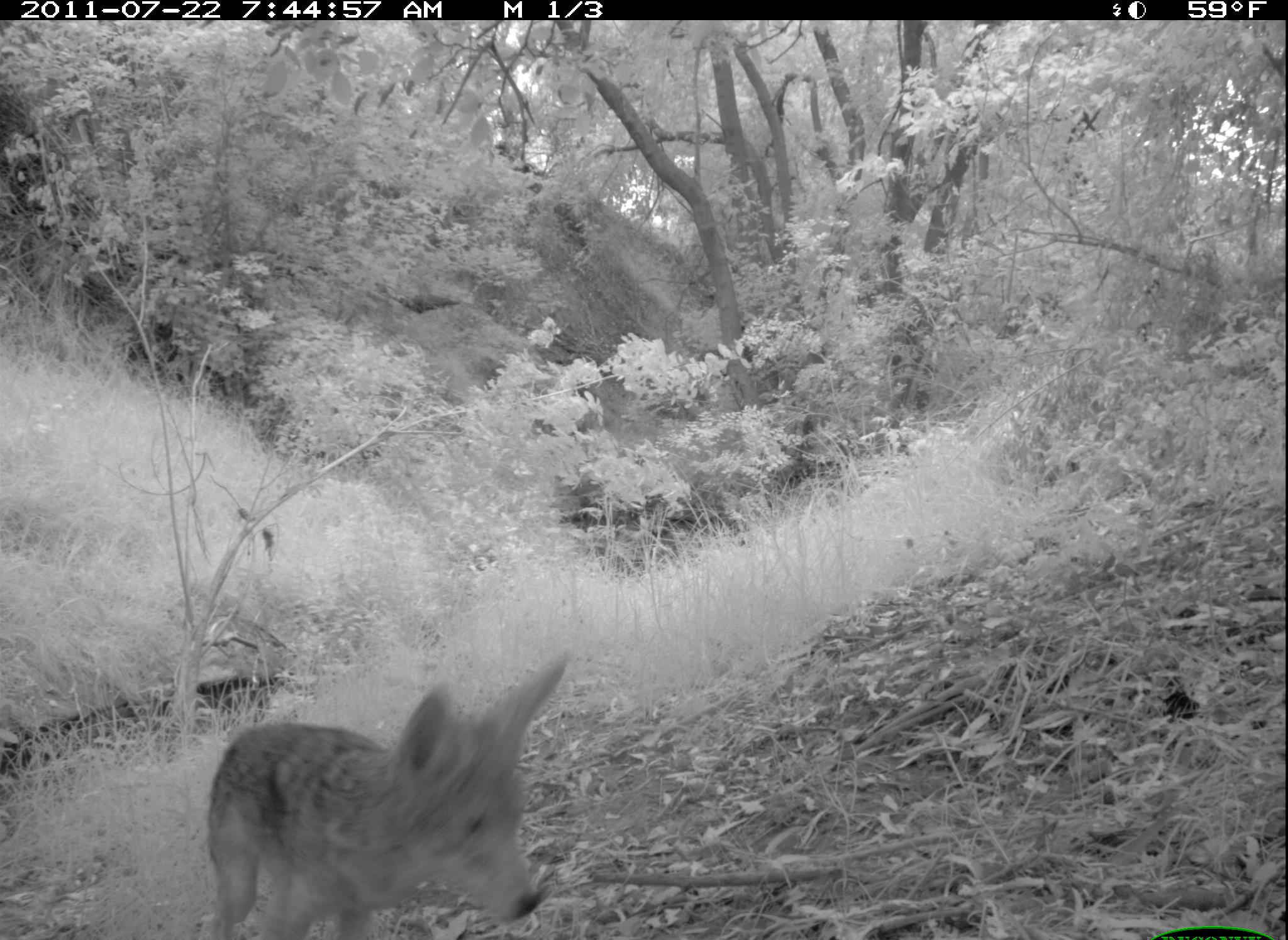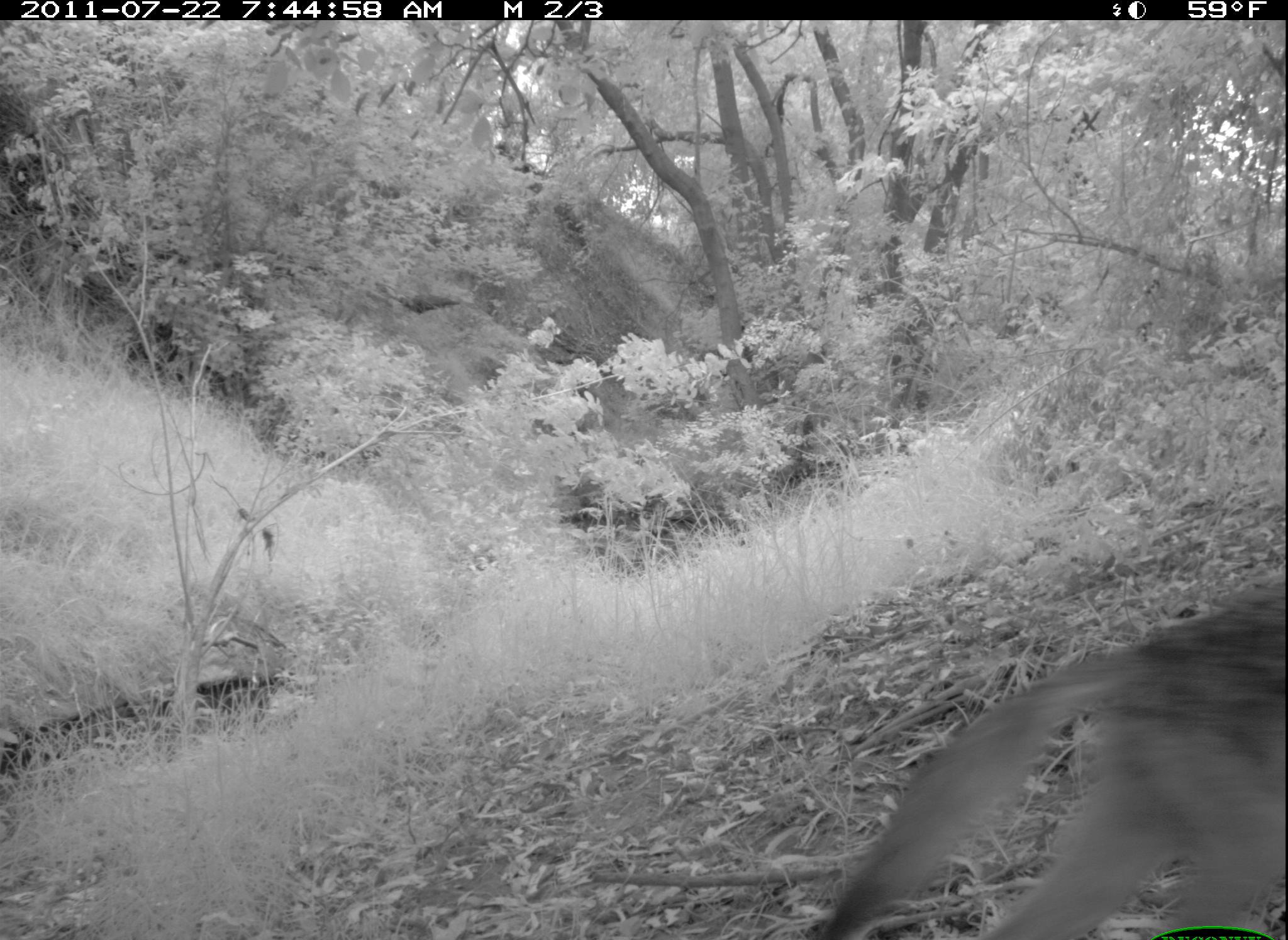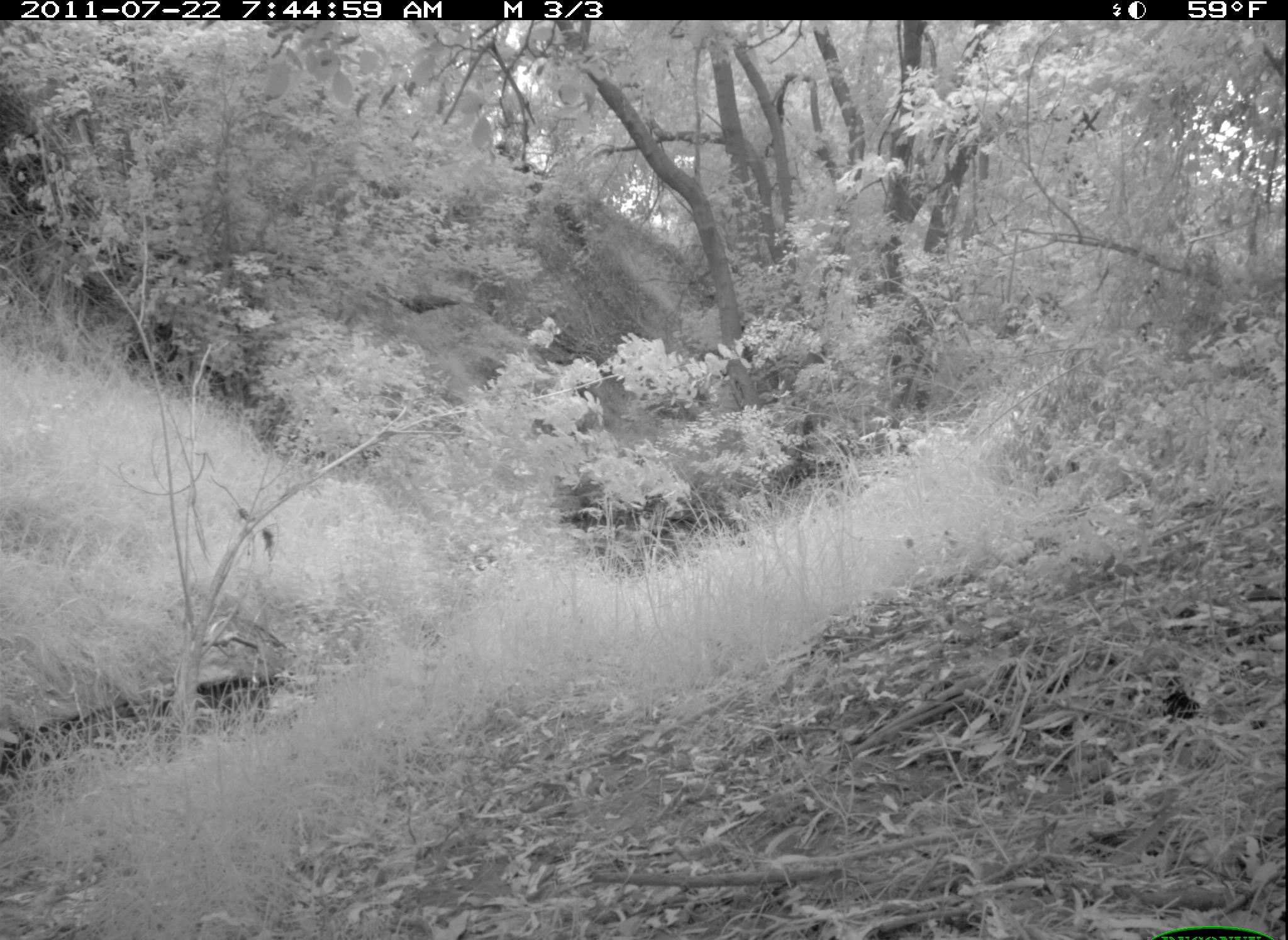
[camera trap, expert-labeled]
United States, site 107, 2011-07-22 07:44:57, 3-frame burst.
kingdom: Animalia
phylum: Chordata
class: Mammalia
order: Carnivora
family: Canidae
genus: Canis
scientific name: Canis latrans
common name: coyote